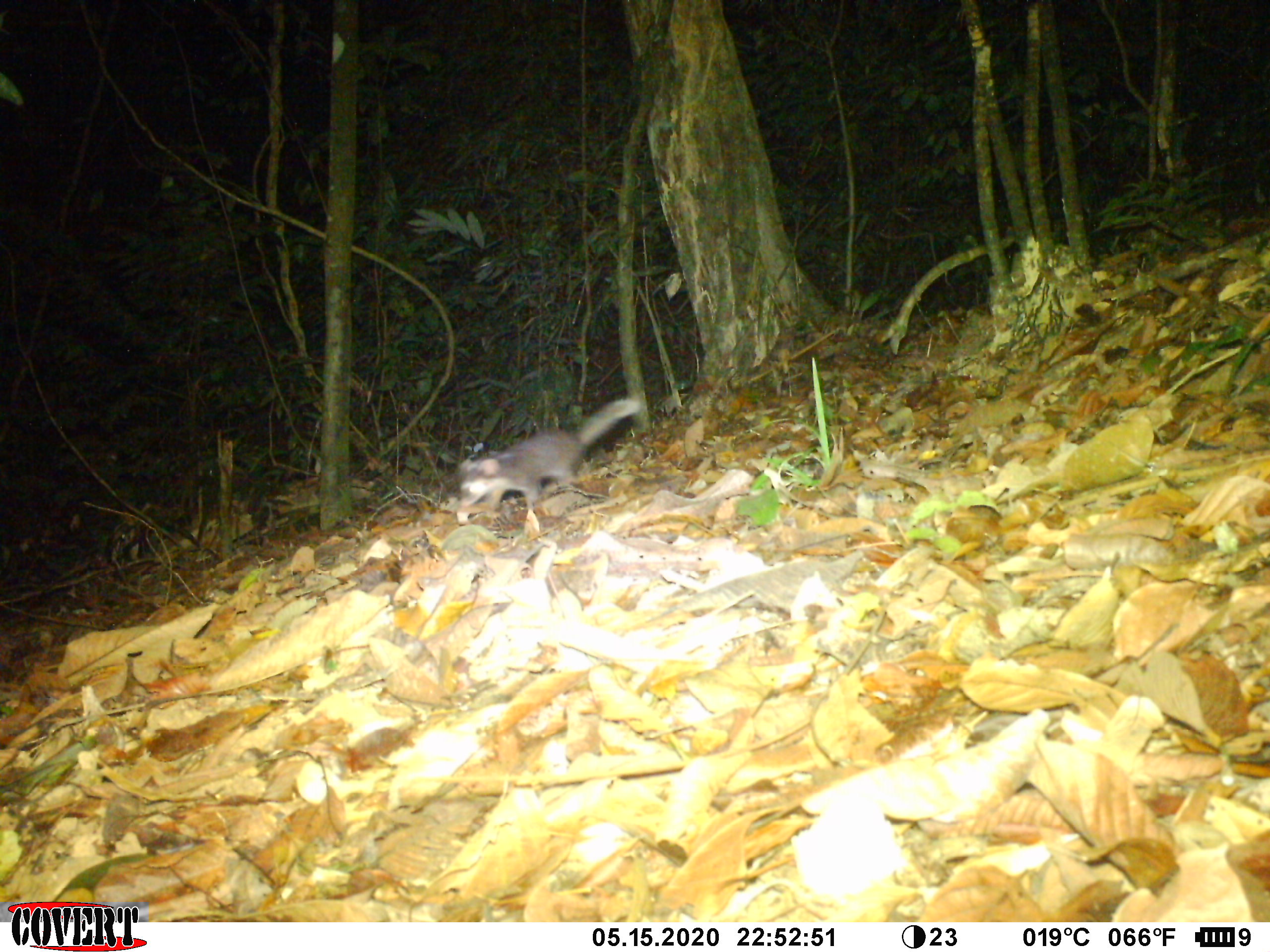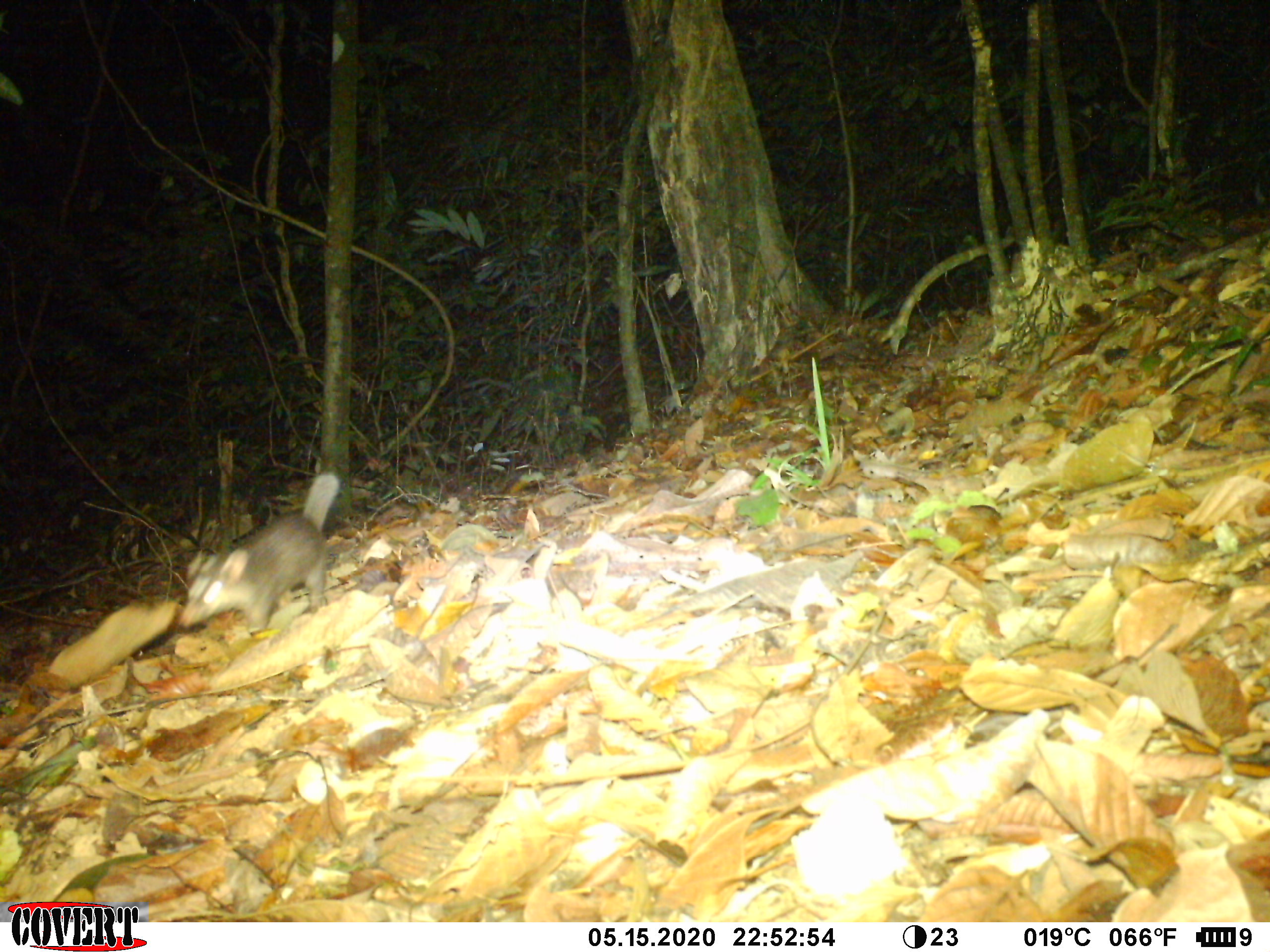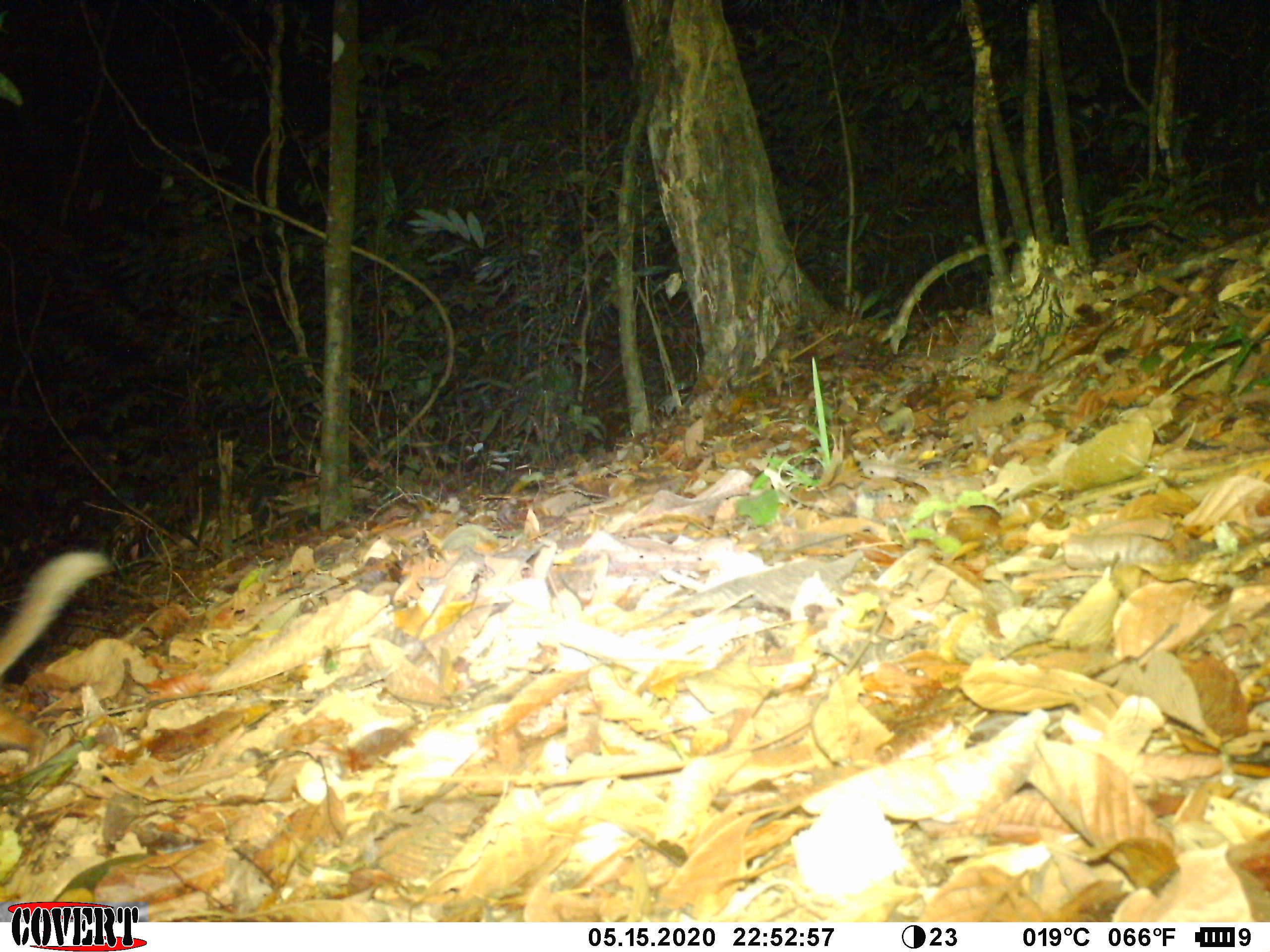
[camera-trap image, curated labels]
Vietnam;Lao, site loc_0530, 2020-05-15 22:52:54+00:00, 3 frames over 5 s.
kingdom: Animalia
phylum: Chordata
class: Mammalia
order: Carnivora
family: Mustelidae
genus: Melogale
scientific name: Melogale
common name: ferret badger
Ferret badger (Melogale). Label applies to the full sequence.